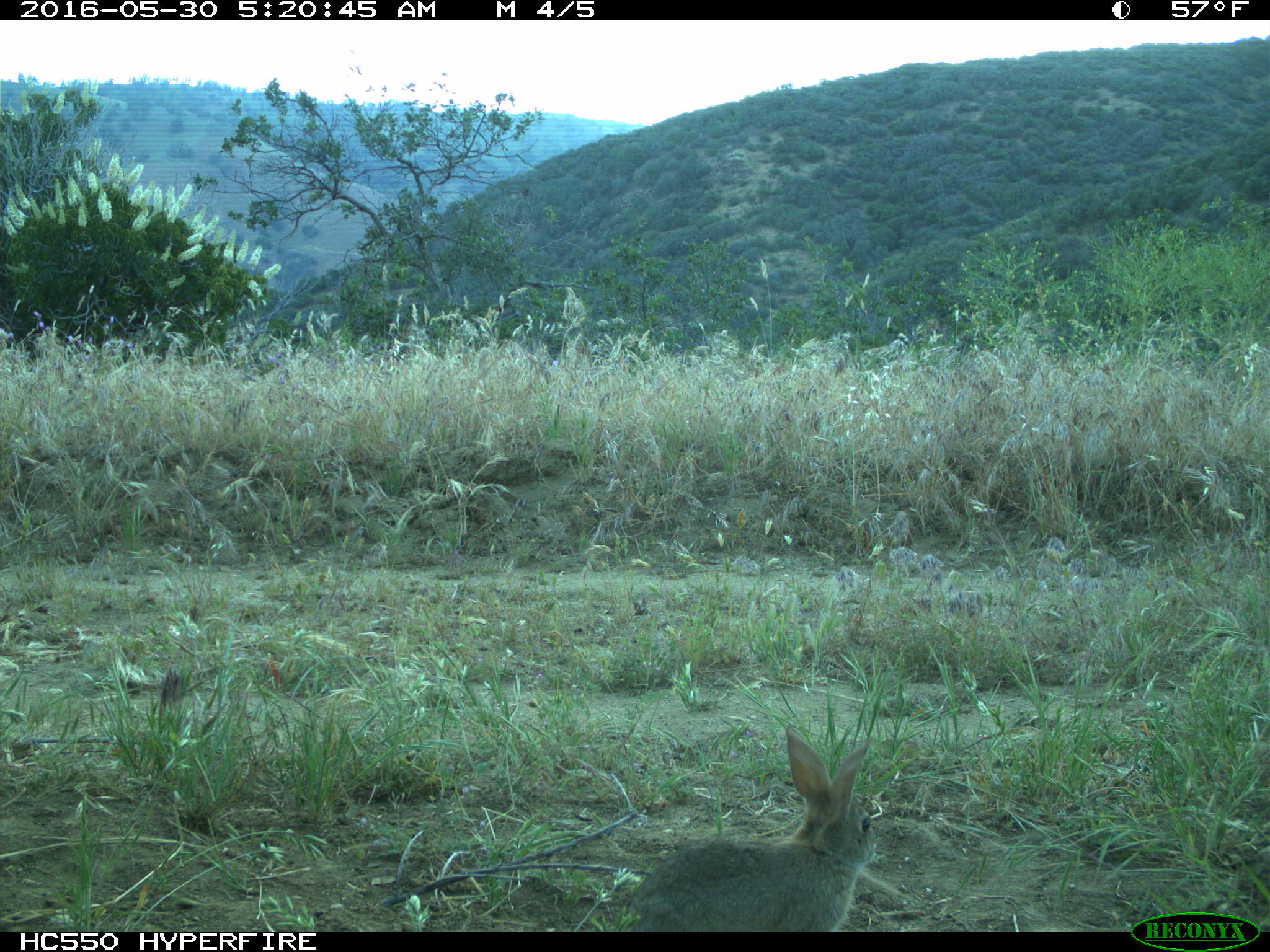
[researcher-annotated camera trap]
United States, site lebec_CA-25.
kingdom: Animalia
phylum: Chordata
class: Mammalia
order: Lagomorpha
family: Leporidae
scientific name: Leporidae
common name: rabbits and hares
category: unidentified rabbit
Unidentified rabbit (rabbits and hares) (Leporidae).